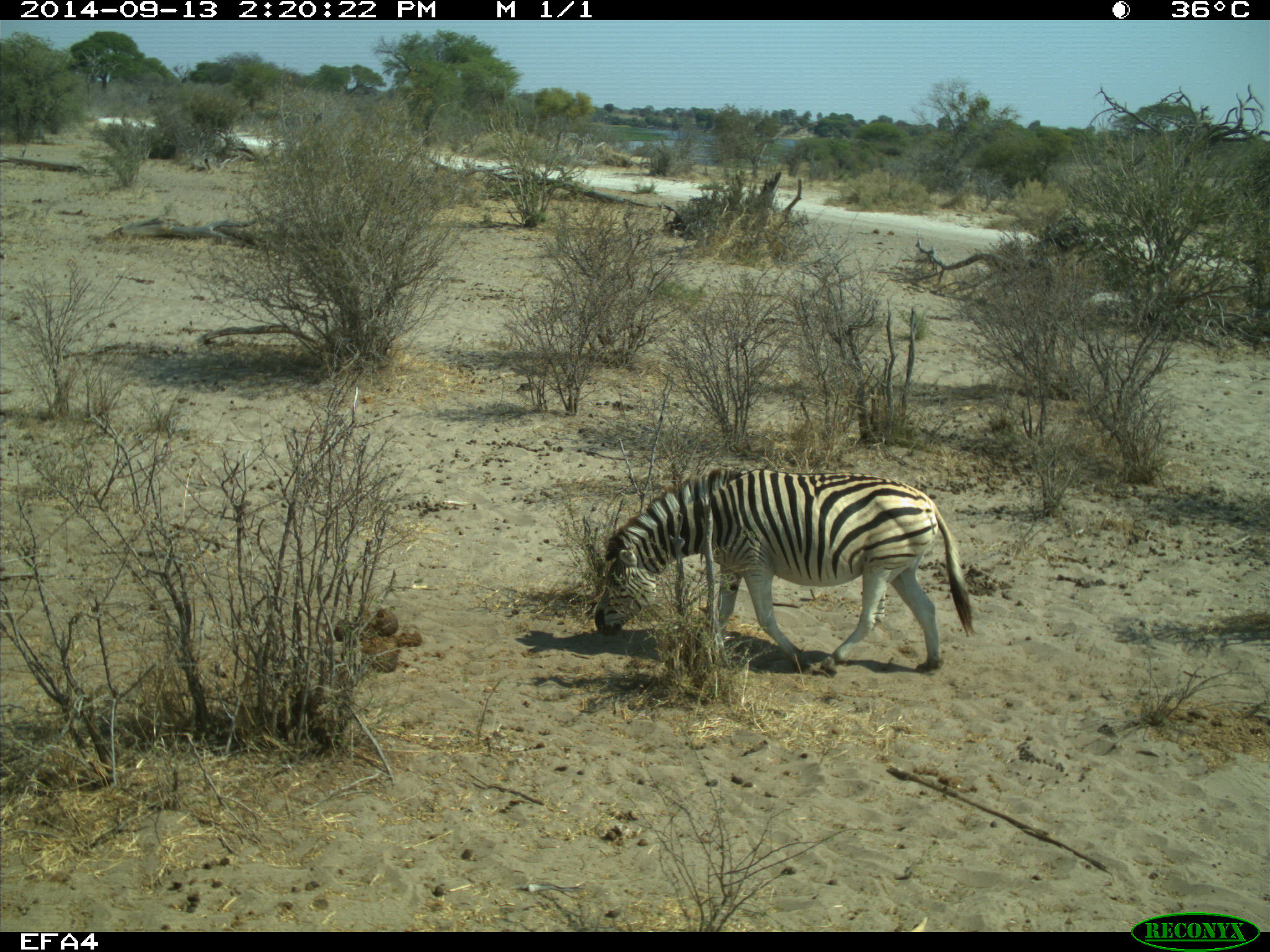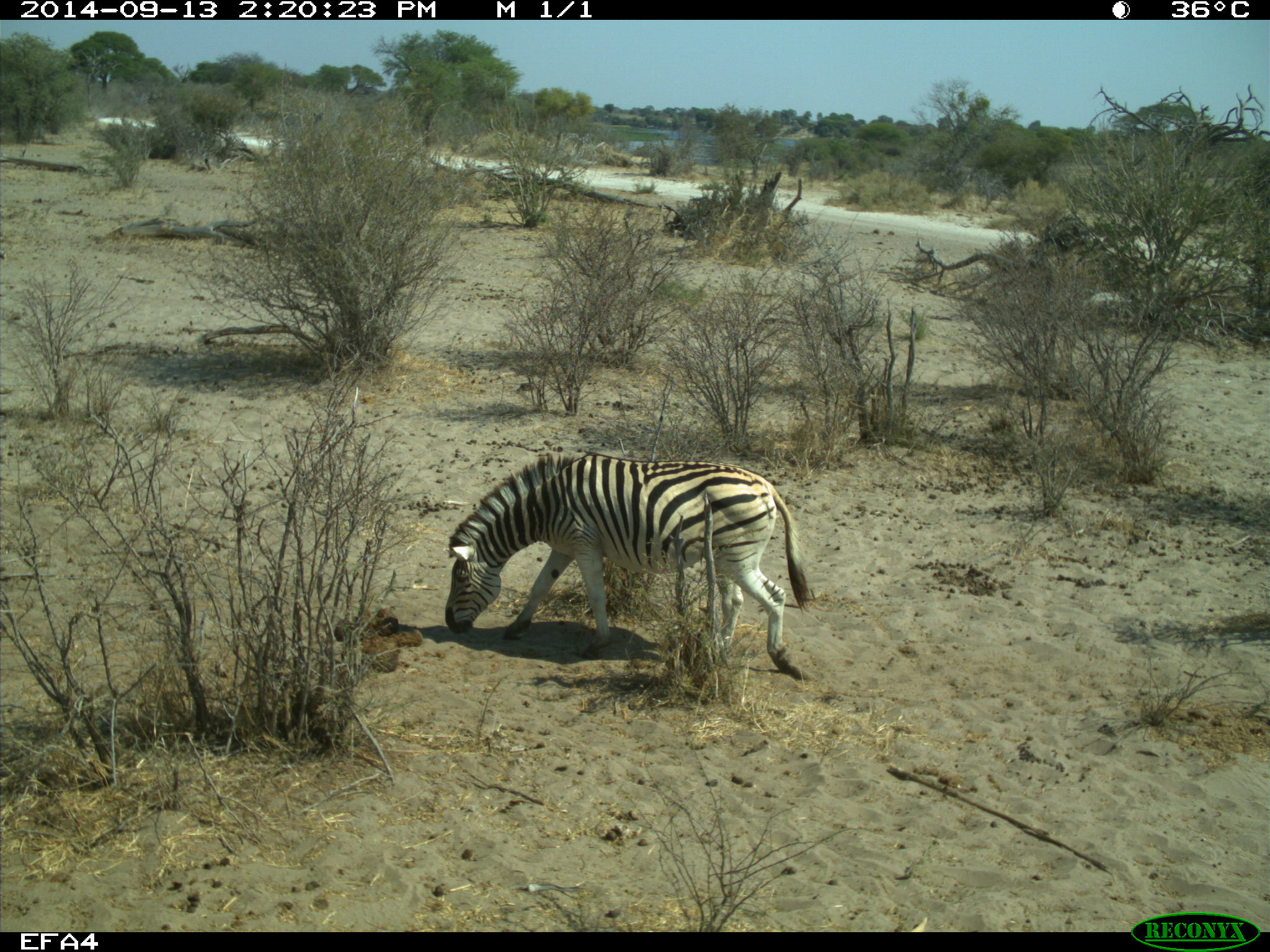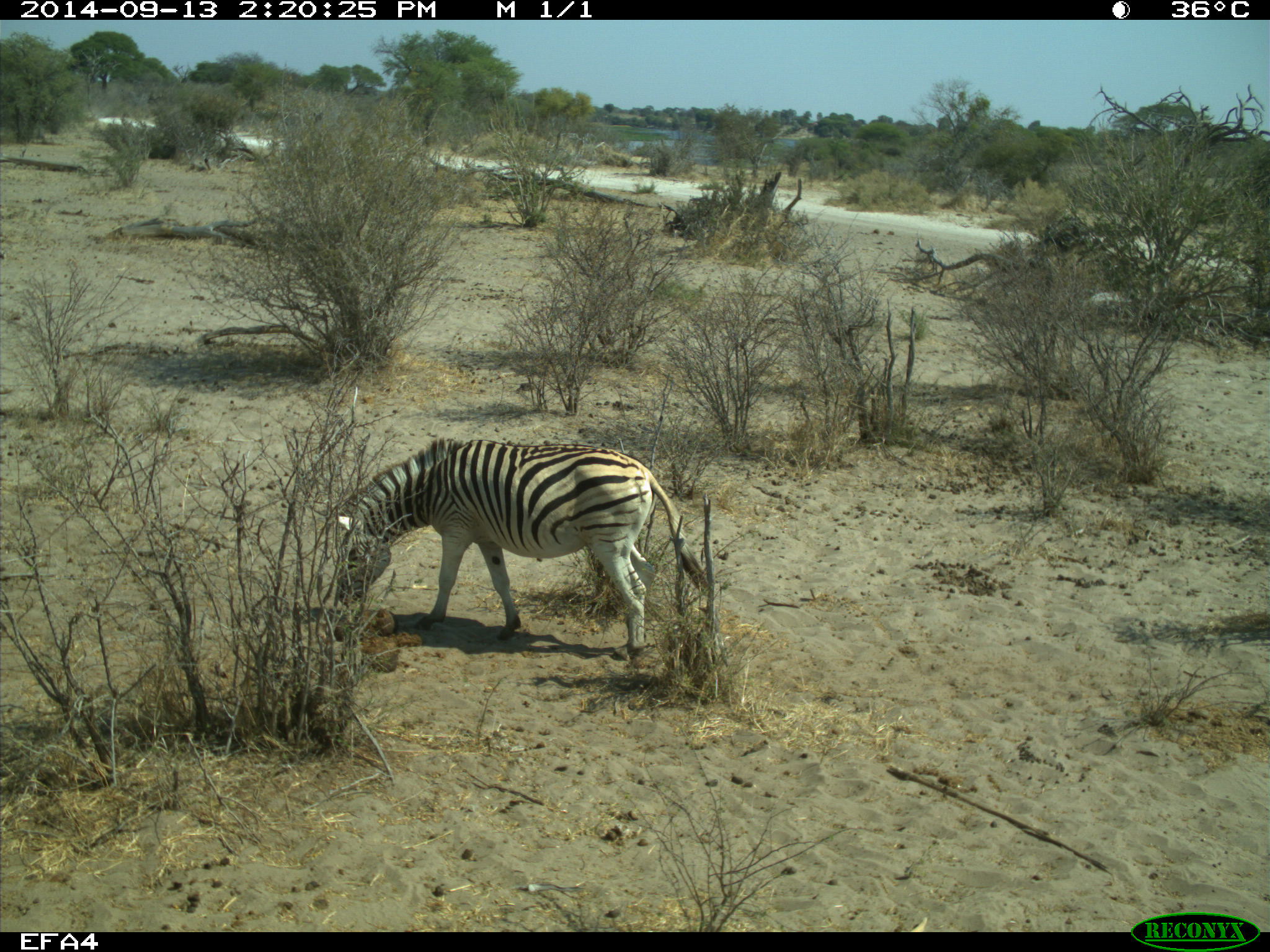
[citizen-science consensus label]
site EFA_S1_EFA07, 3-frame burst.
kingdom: Animalia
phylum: Chordata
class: Mammalia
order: Perissodactyla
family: Equidae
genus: Equus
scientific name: Equus quagga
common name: plains zebra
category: zebraplains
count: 1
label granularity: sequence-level